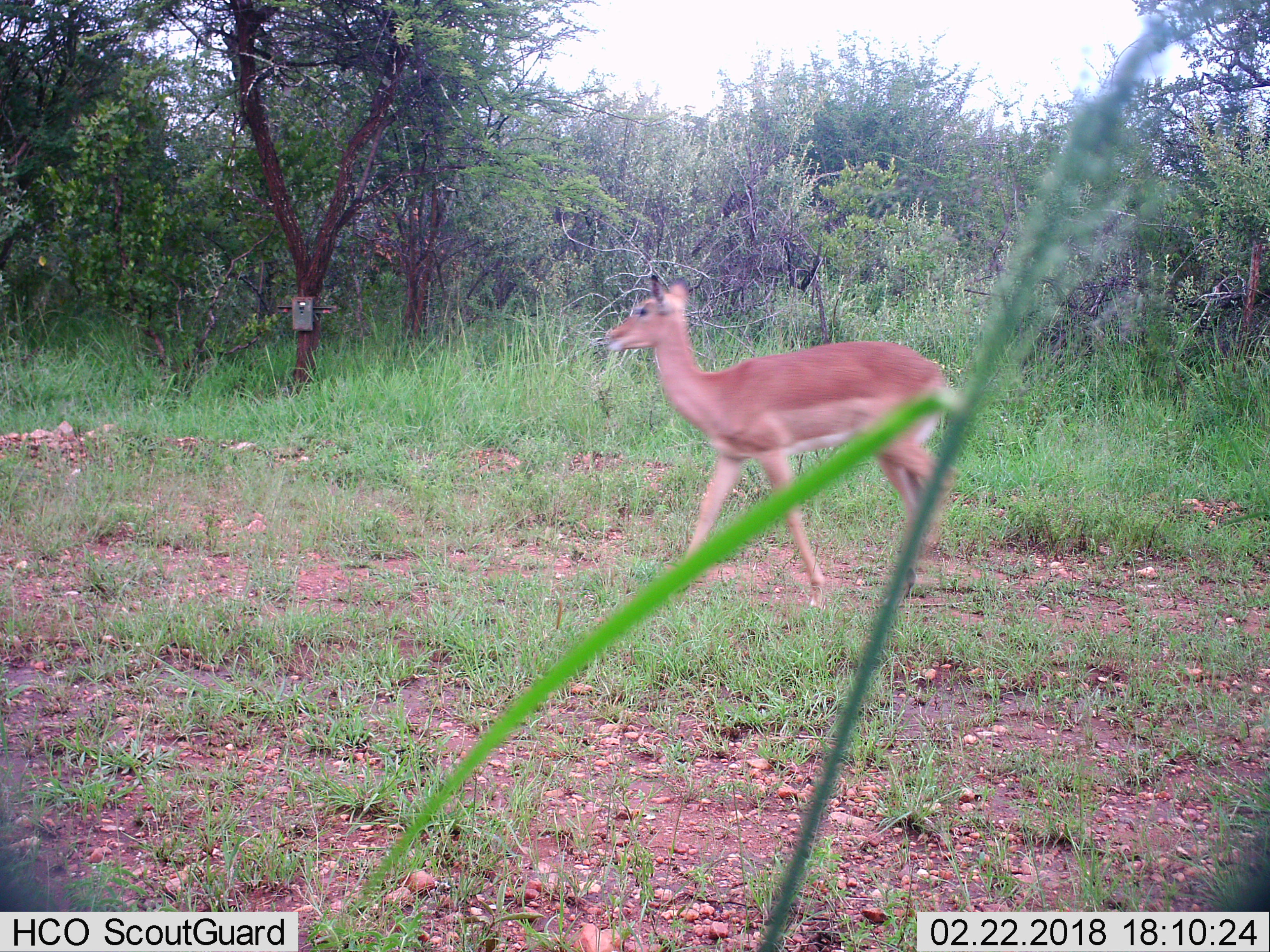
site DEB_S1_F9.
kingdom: Animalia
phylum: Chordata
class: Mammalia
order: Artiodactyla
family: Bovidae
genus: Aepyceros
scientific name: Aepyceros melampus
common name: impala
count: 1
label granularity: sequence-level